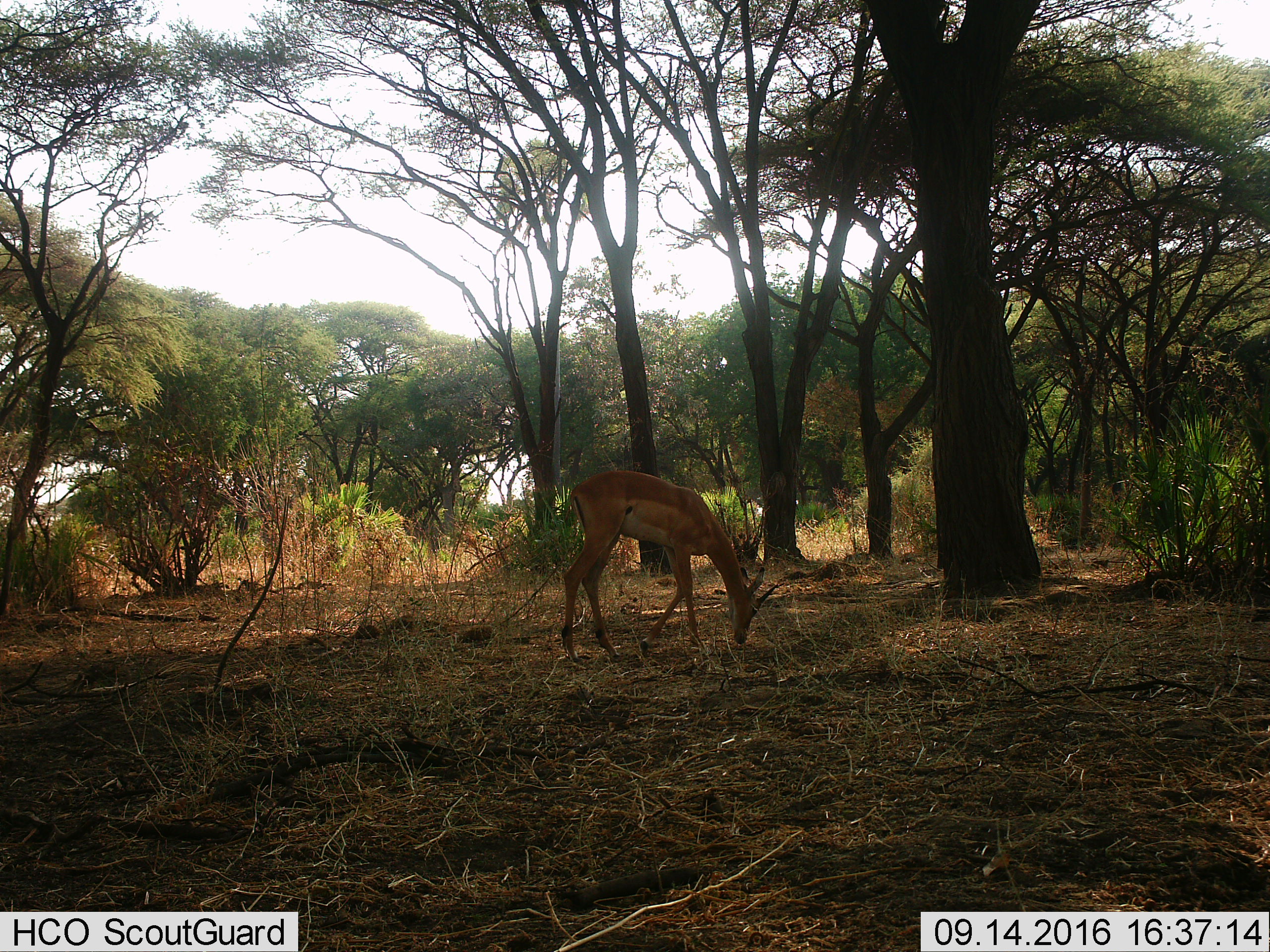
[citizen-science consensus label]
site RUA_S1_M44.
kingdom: Animalia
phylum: Chordata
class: Mammalia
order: Artiodactyla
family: Bovidae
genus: Aepyceros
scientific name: Aepyceros melampus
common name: impala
Impala (Aepyceros melampus), count 1. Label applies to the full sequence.